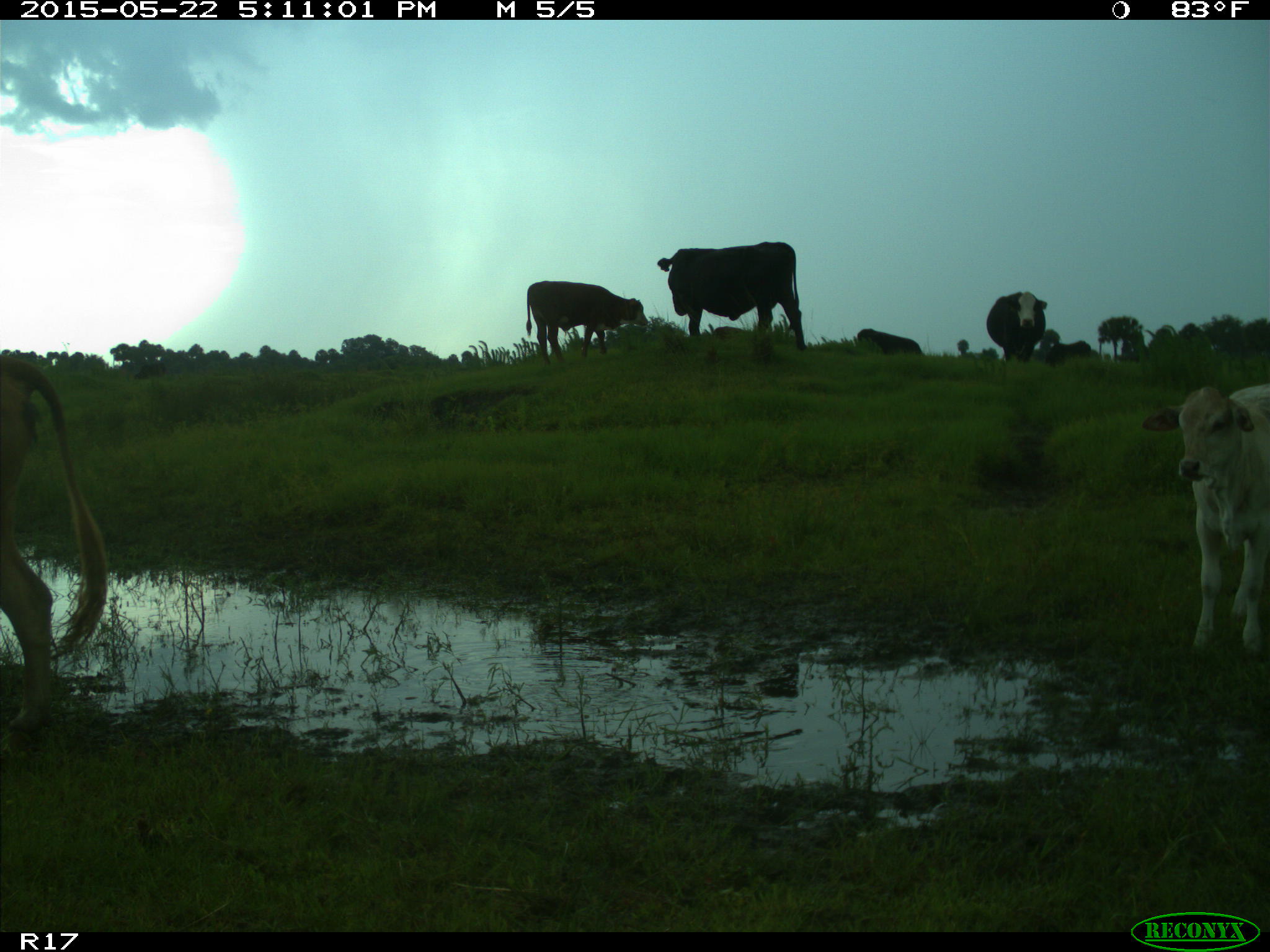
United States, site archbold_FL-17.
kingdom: Animalia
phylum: Chordata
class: Mammalia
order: Artiodactyla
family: Bovidae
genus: Bos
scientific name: Bos taurus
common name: domestic cow